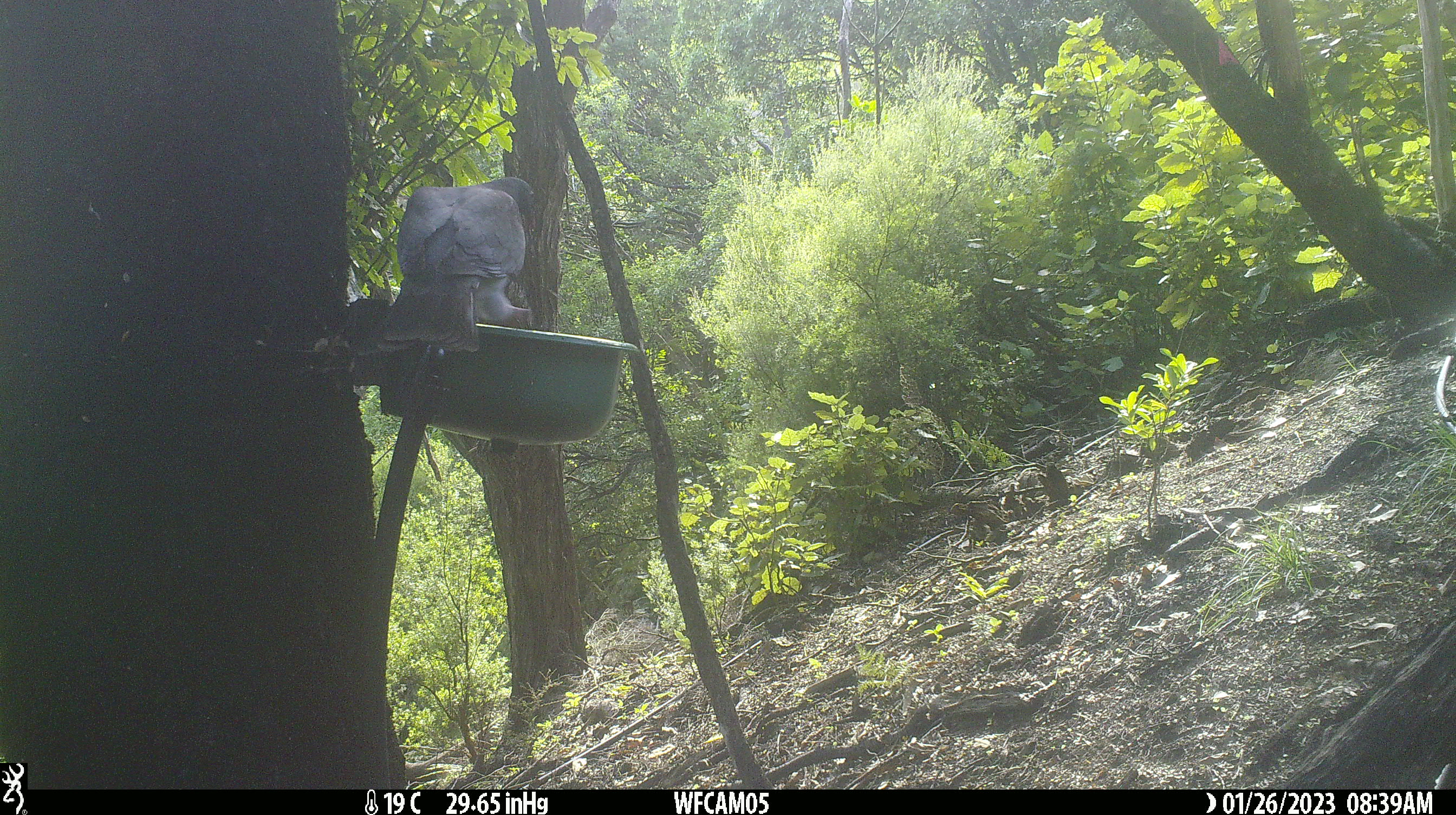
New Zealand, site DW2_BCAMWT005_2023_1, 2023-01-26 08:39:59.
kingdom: Animalia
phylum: Chordata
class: Aves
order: Columbiformes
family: Columbidae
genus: Hemiphaga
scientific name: Hemiphaga novaeseelandiae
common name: new zealand pigeon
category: kereru